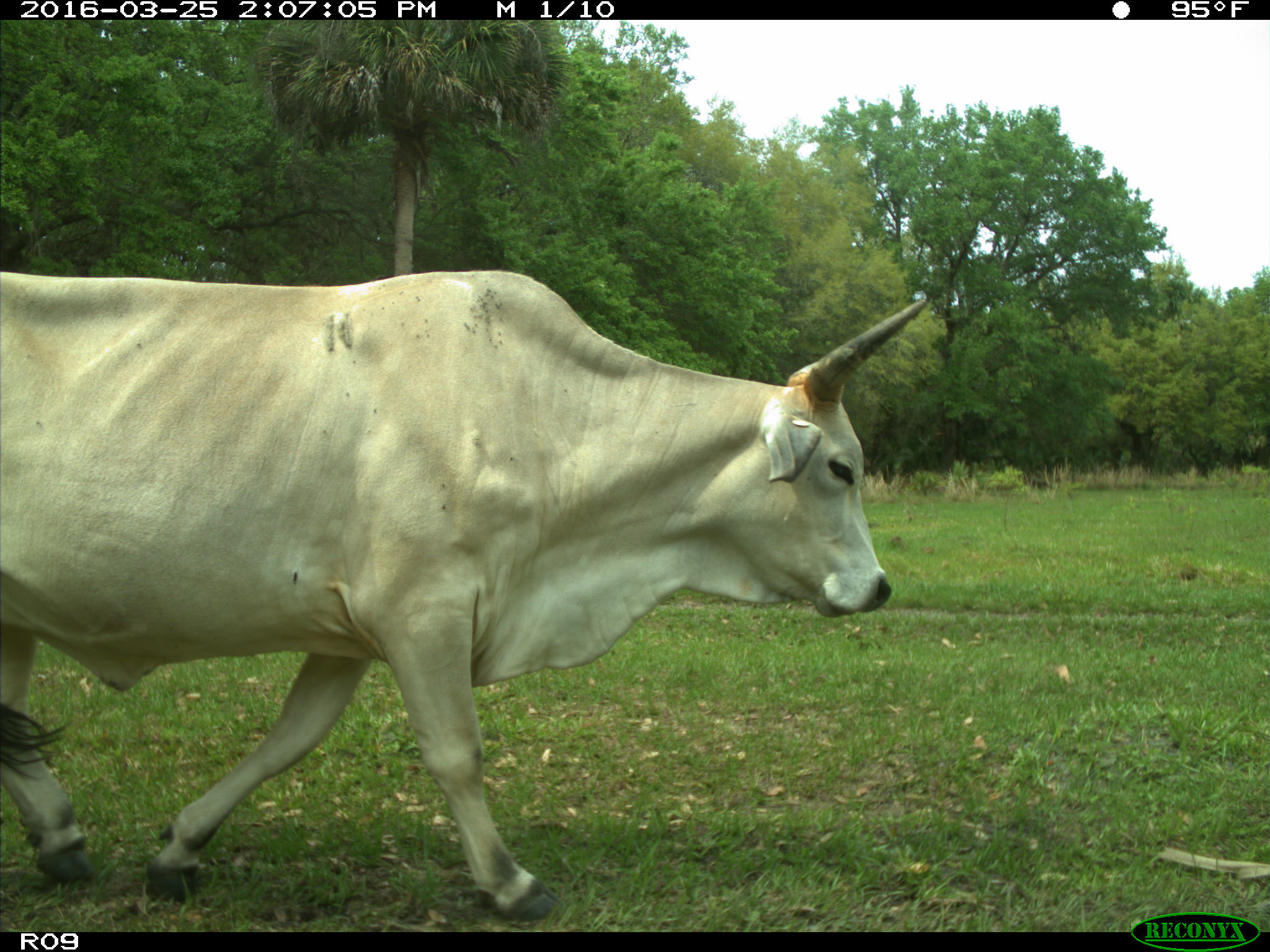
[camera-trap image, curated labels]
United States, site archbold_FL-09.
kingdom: Animalia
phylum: Chordata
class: Mammalia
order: Artiodactyla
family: Bovidae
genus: Bos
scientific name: Bos taurus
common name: domestic cow